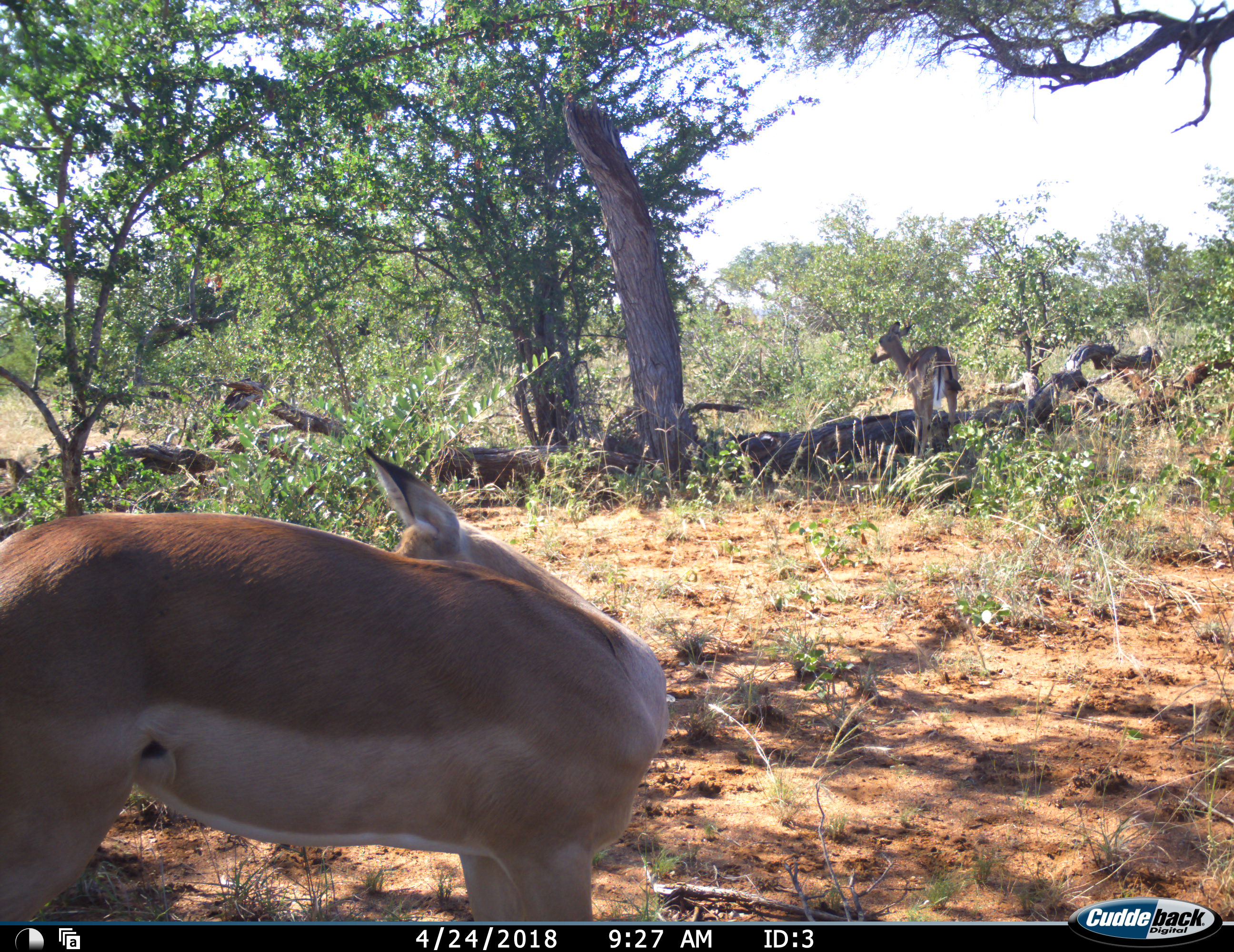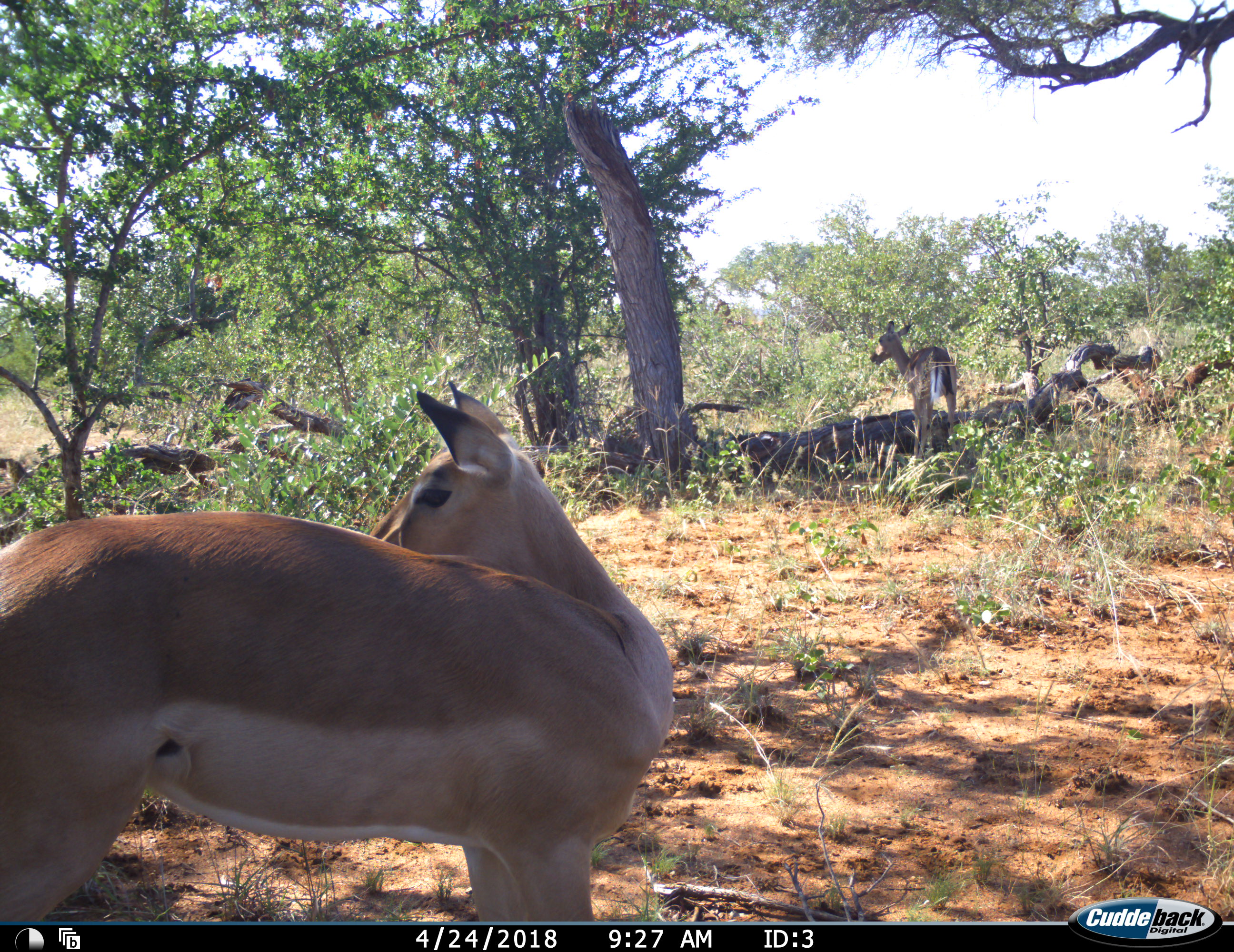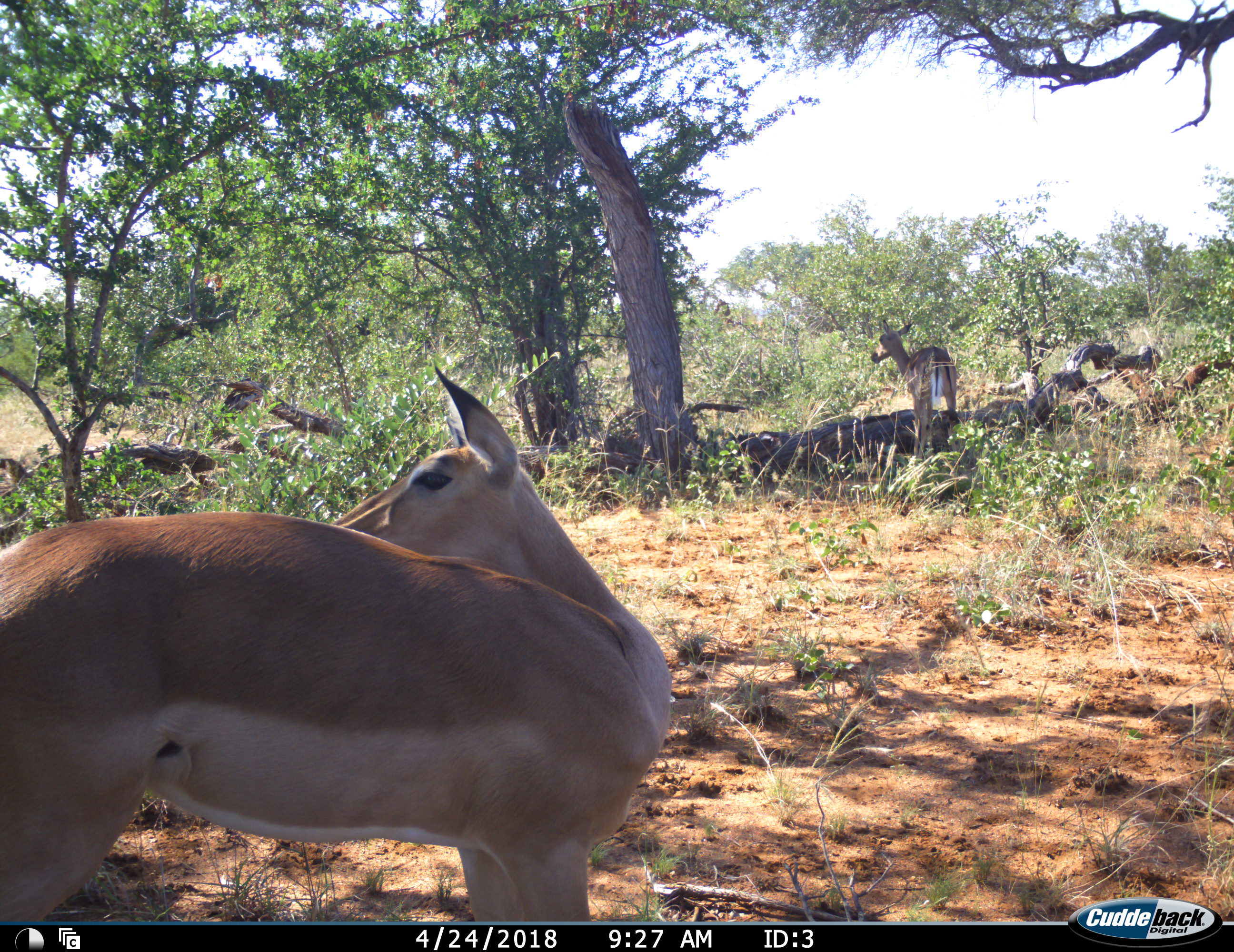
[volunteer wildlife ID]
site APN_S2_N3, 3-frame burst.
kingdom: Animalia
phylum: Chordata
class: Mammalia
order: Artiodactyla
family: Bovidae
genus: Aepyceros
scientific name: Aepyceros melampus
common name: impala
Impala (Aepyceros melampus), count 2. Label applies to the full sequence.